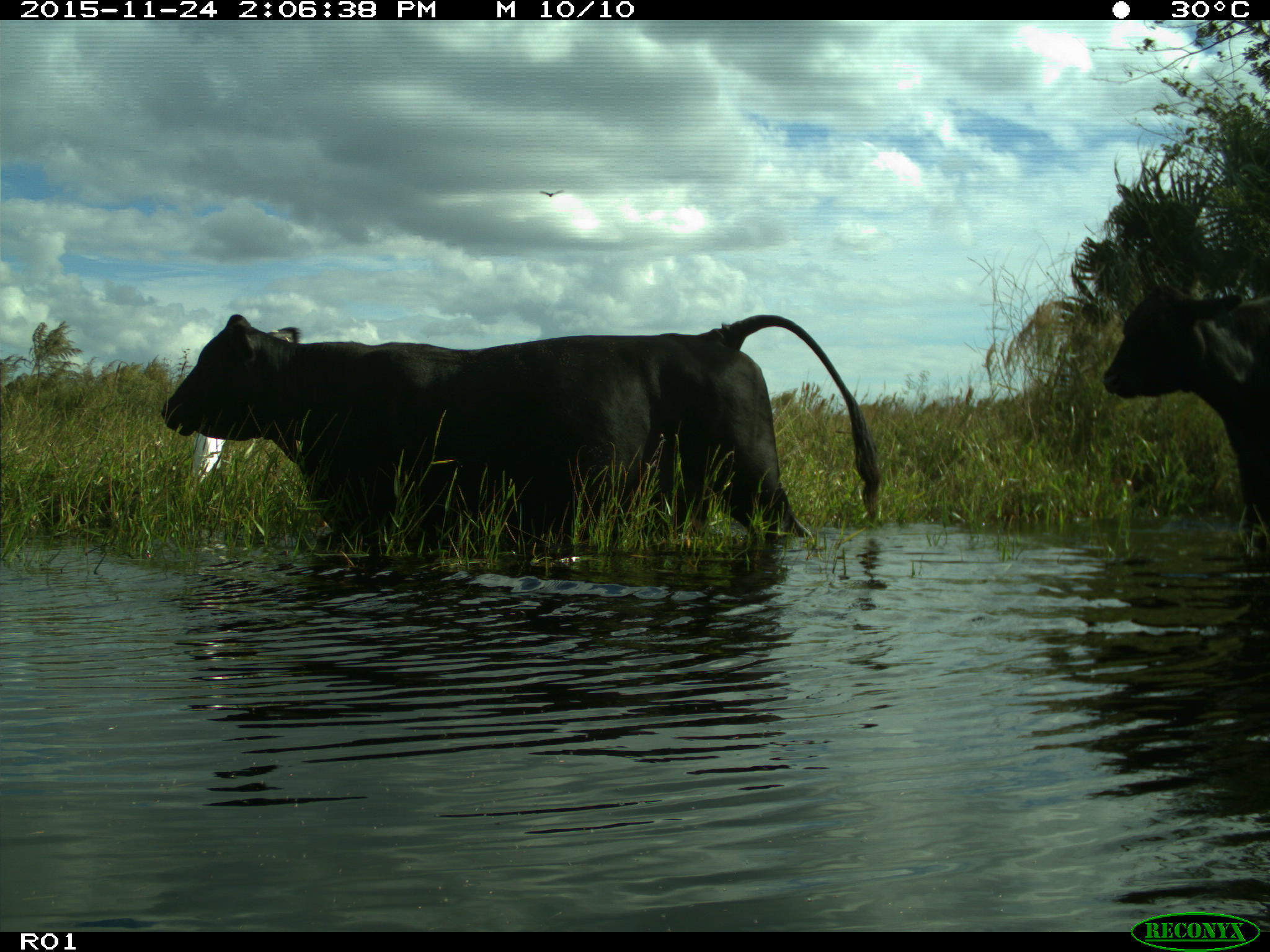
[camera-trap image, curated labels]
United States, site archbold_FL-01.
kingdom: Animalia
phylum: Chordata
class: Mammalia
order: Artiodactyla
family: Bovidae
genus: Bos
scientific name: Bos taurus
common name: domestic cow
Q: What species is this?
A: Bos taurus (domestic cow).